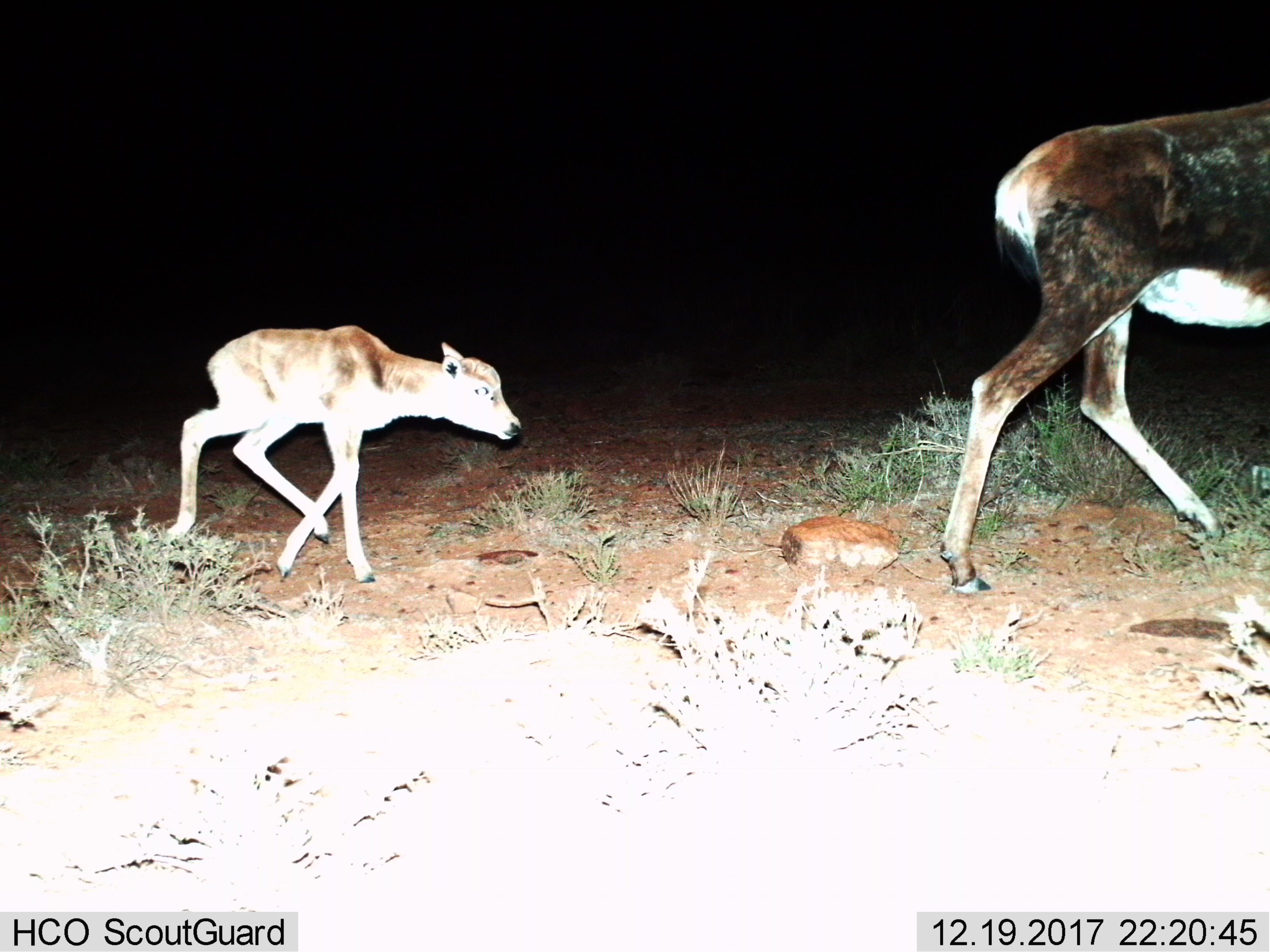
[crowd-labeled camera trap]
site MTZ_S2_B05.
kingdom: Animalia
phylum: Chordata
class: Mammalia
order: Artiodactyla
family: Bovidae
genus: Damaliscus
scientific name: Damaliscus pygargus phillipsi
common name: blesbok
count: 2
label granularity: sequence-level